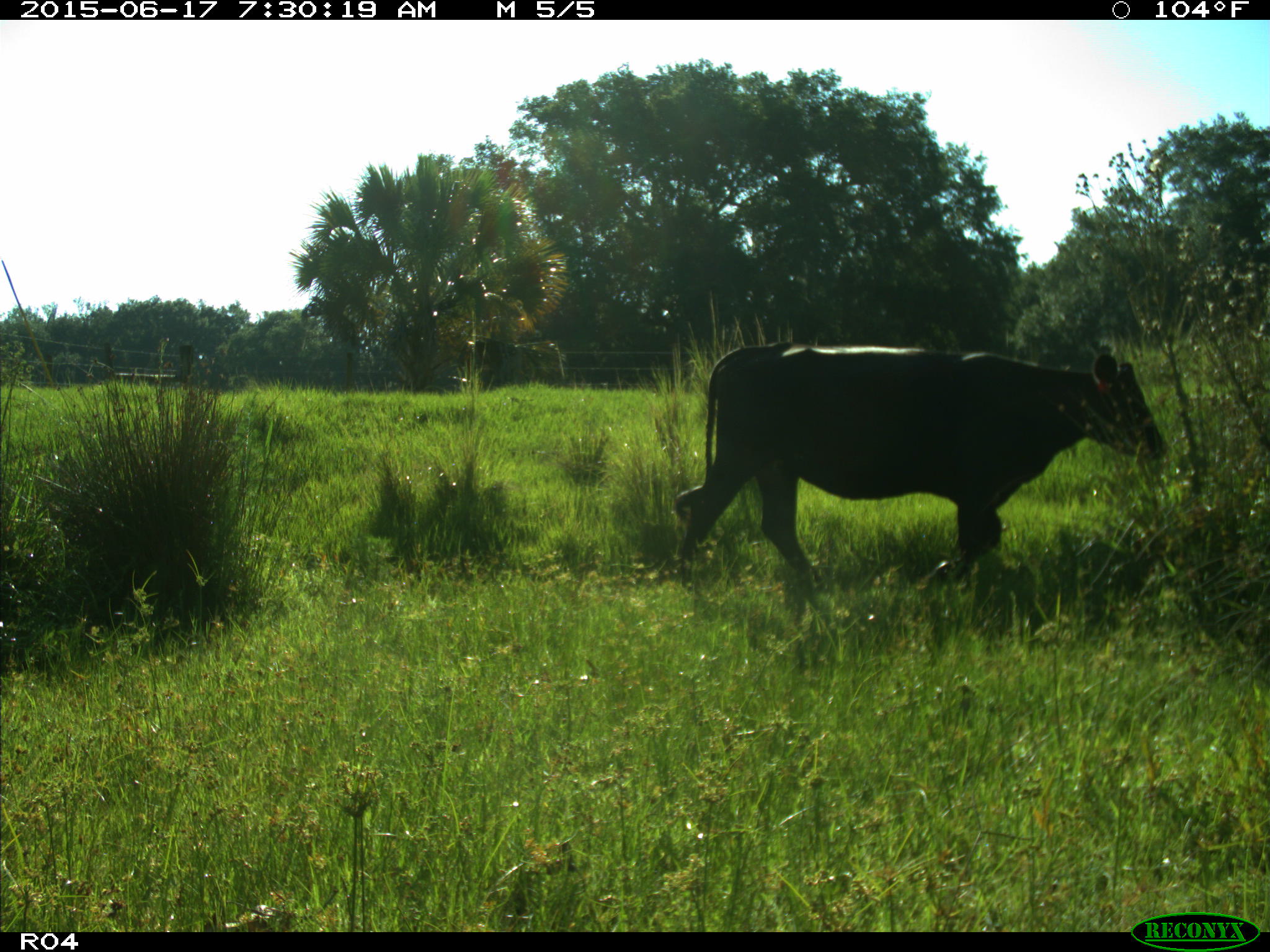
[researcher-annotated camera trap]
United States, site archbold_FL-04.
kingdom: Animalia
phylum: Chordata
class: Mammalia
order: Artiodactyla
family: Bovidae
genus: Bos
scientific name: Bos taurus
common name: domestic cow